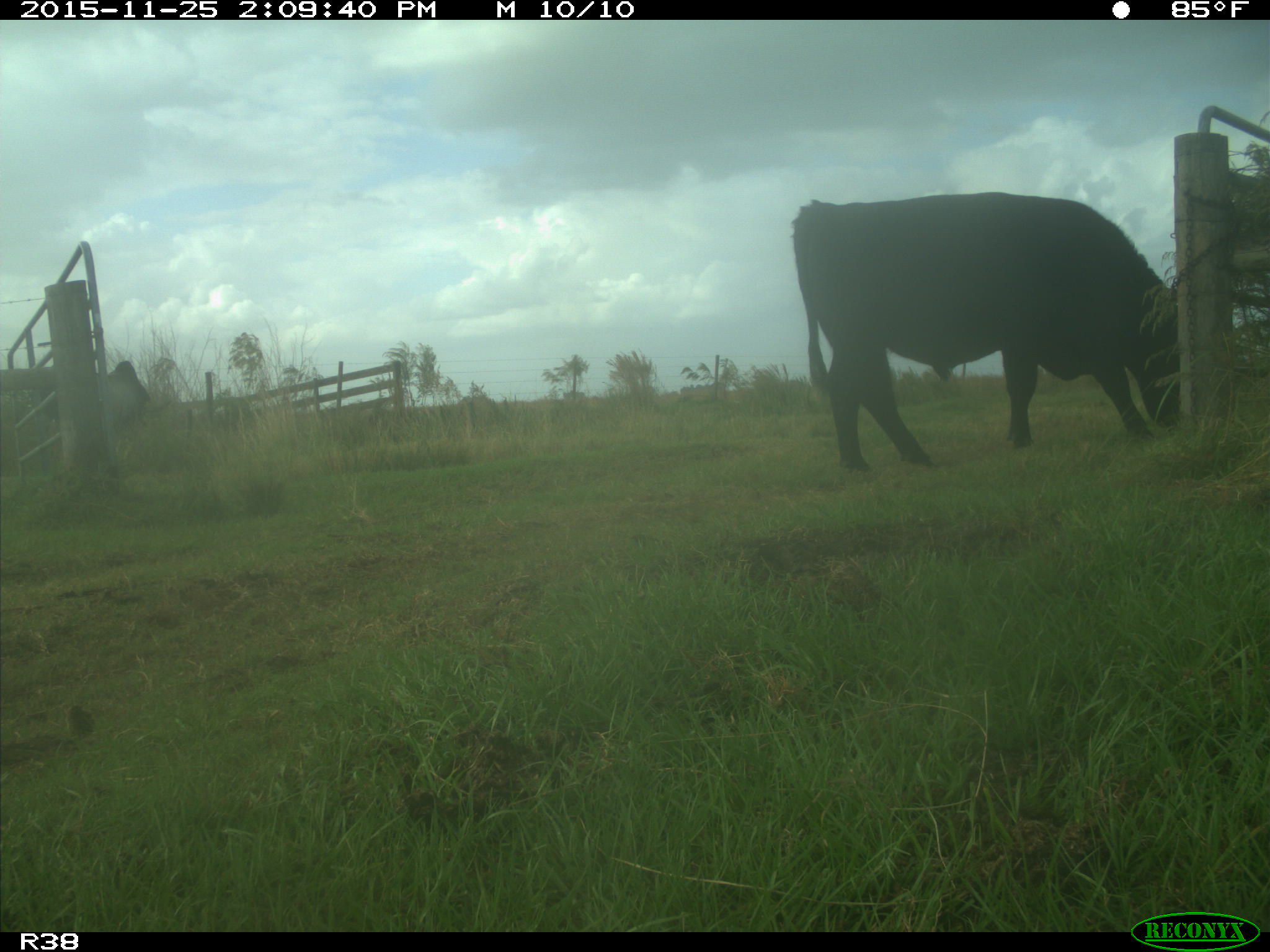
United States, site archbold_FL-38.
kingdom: Animalia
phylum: Chordata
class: Mammalia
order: Artiodactyla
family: Bovidae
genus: Bos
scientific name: Bos taurus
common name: domestic cow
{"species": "Bos taurus (domestic cow)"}